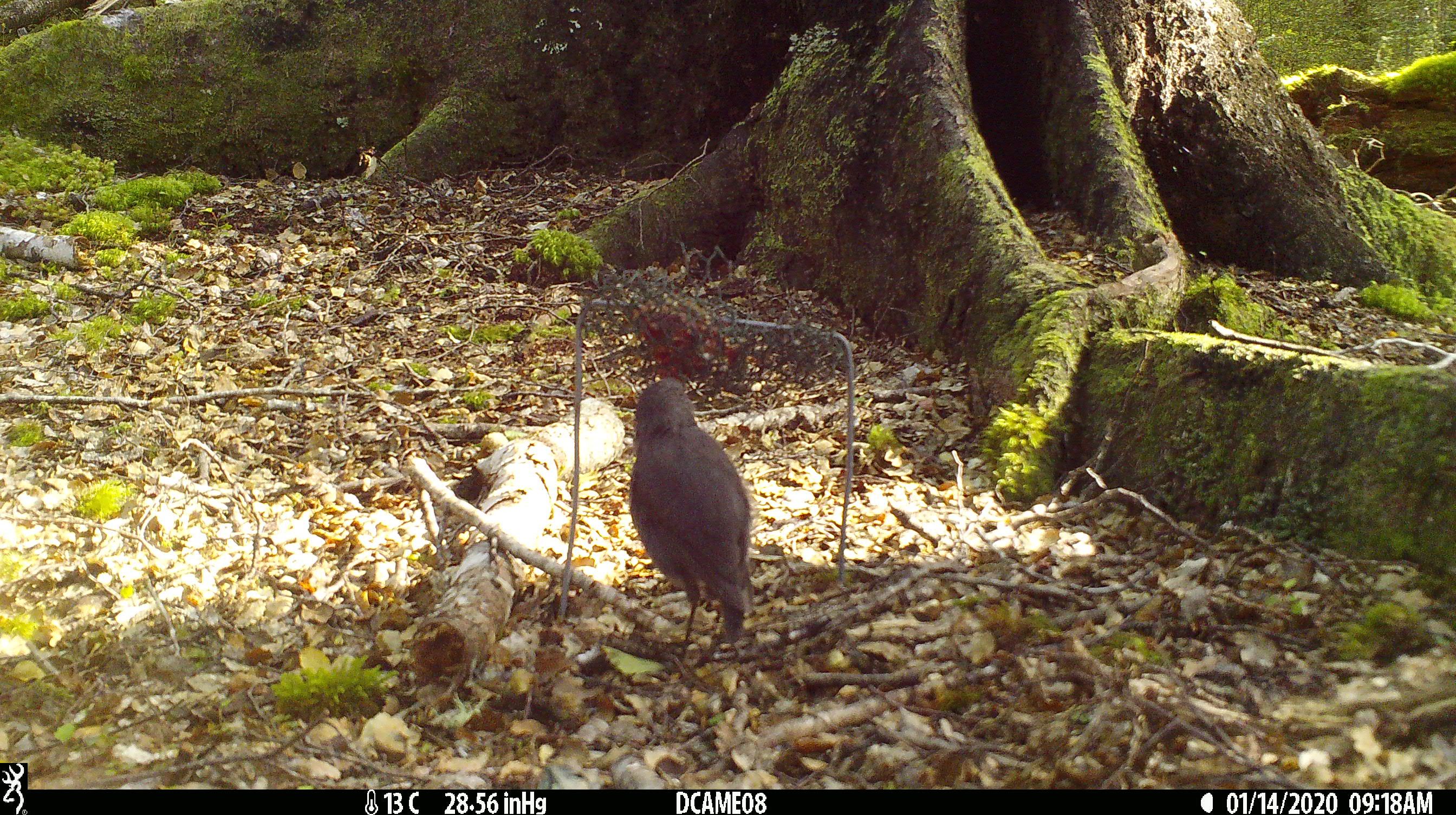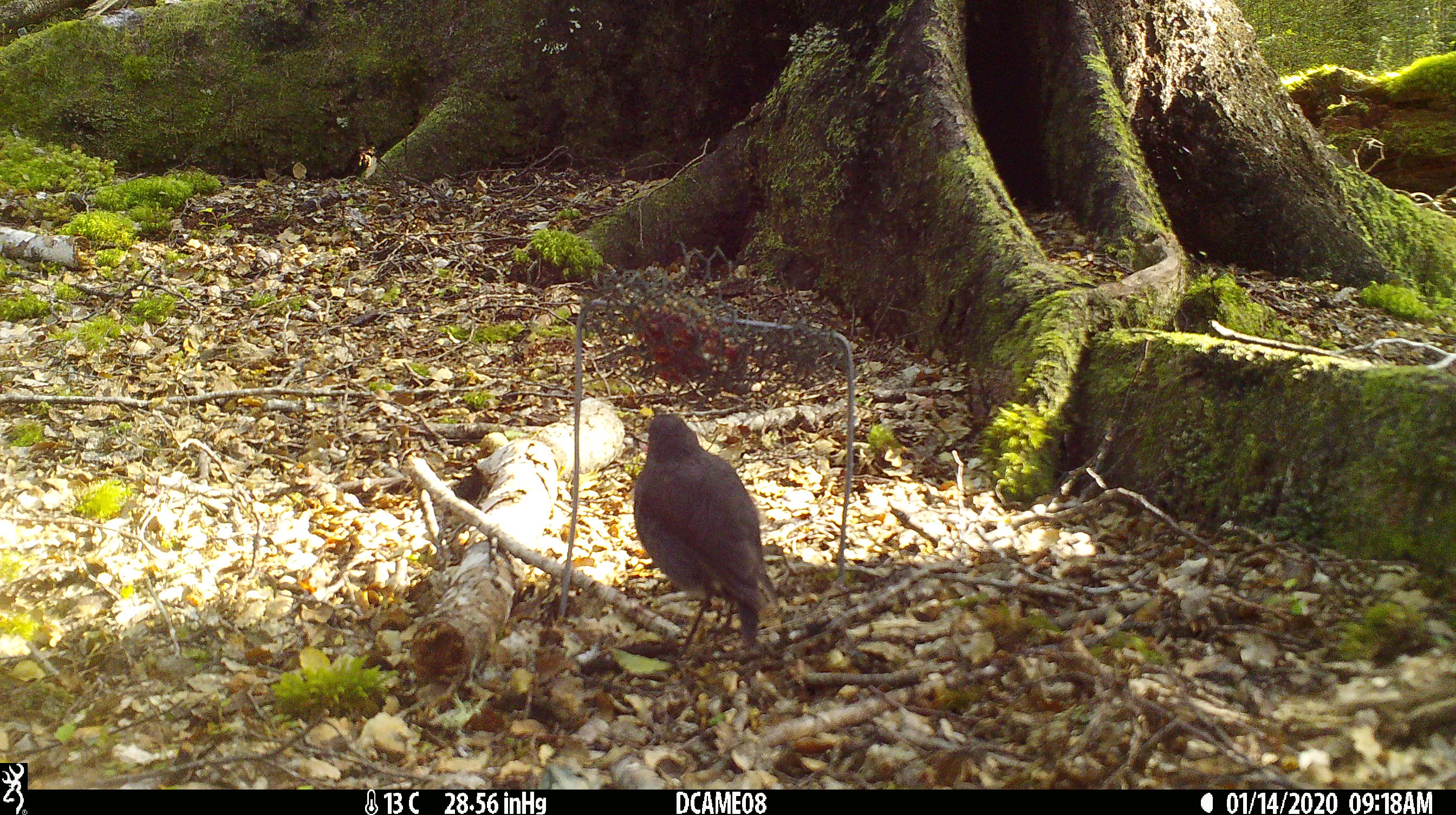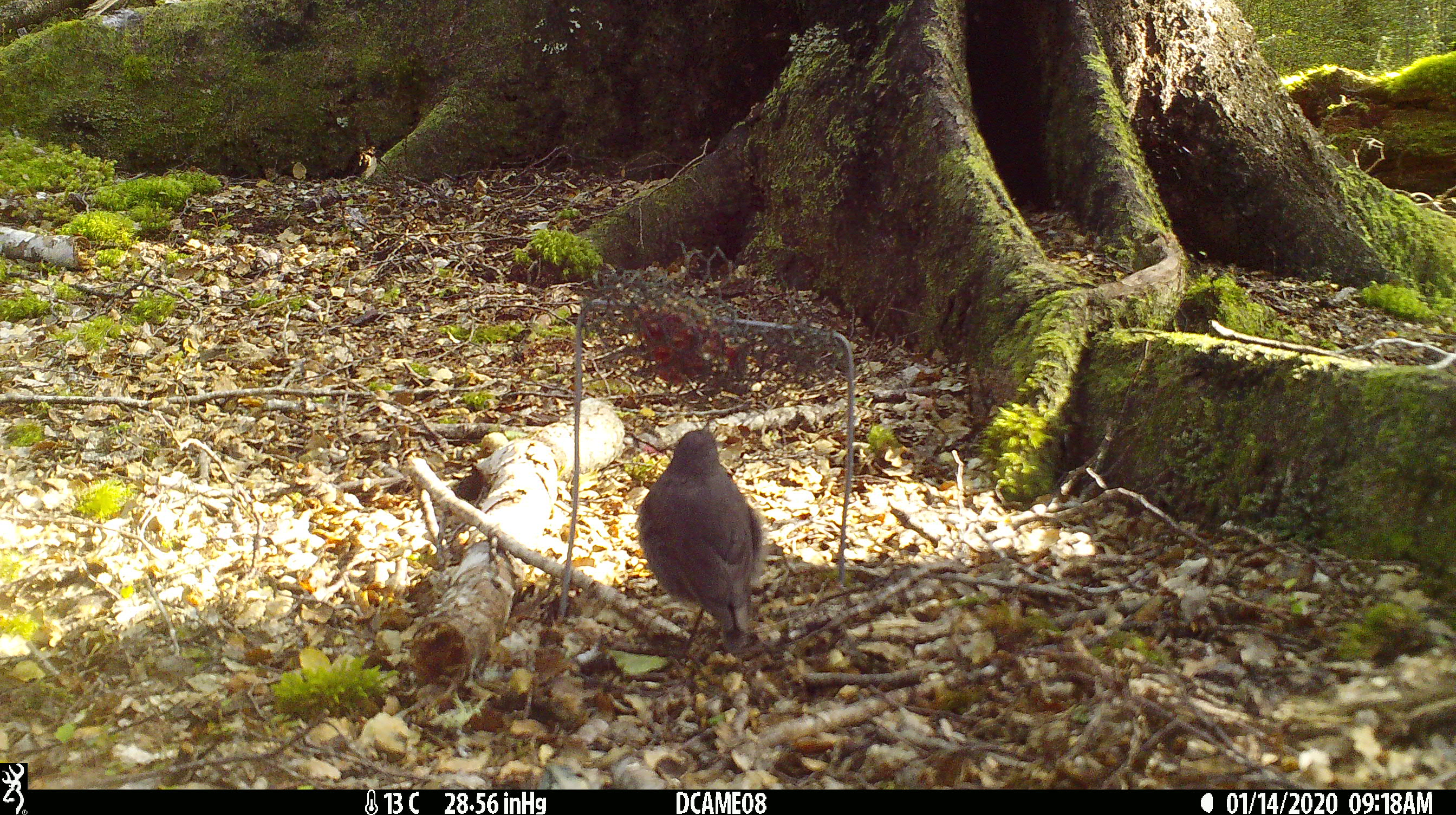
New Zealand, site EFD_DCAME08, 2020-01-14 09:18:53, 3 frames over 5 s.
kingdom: Animalia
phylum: Chordata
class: Aves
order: Passeriformes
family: Petroicidae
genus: Petroica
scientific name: Petroica australis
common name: new zealand robin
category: robin